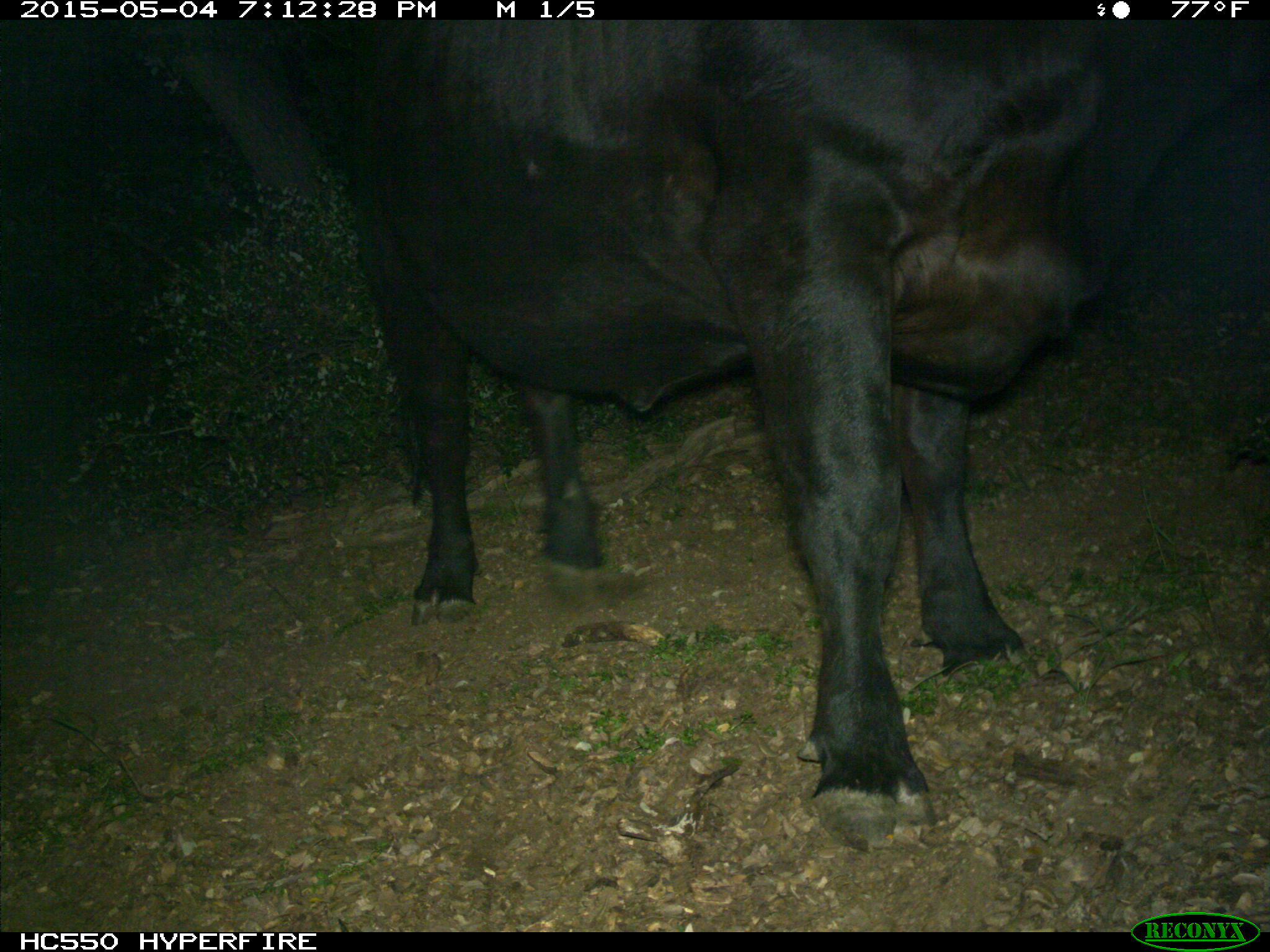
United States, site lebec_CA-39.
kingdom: Animalia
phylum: Chordata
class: Mammalia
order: Artiodactyla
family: Bovidae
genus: Bos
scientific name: Bos taurus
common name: domestic cow